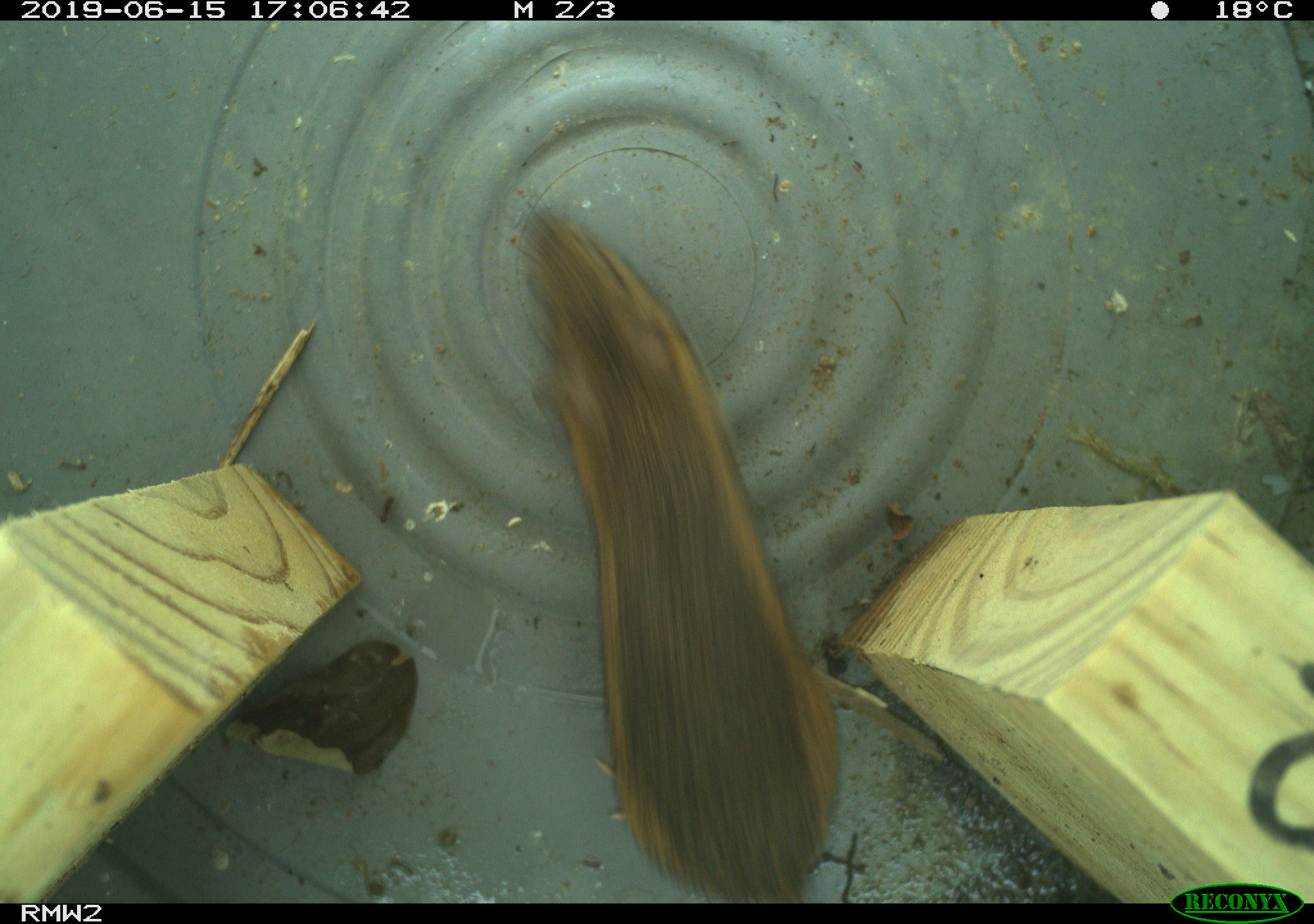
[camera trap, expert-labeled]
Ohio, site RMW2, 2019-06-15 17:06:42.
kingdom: Animalia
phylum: Chordata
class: Mammalia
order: Rodentia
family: Zapodidae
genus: Napaeozapus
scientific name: Napaeozapus insignis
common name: woodland jumping mouse